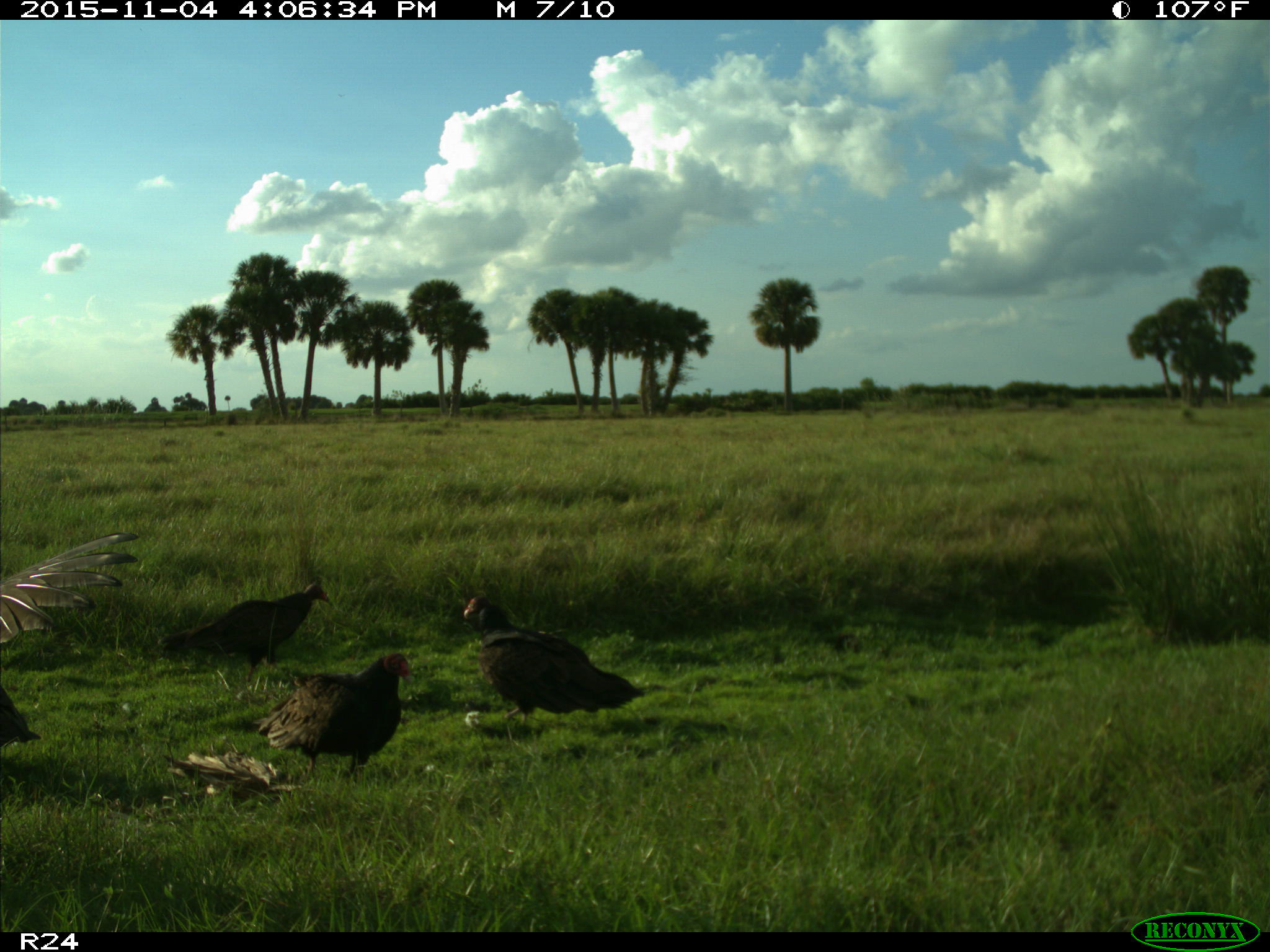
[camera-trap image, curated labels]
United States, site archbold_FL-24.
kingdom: Animalia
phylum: Chordata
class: Aves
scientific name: Aves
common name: birds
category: unidentified bird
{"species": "unidentified bird (birds) (Aves)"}